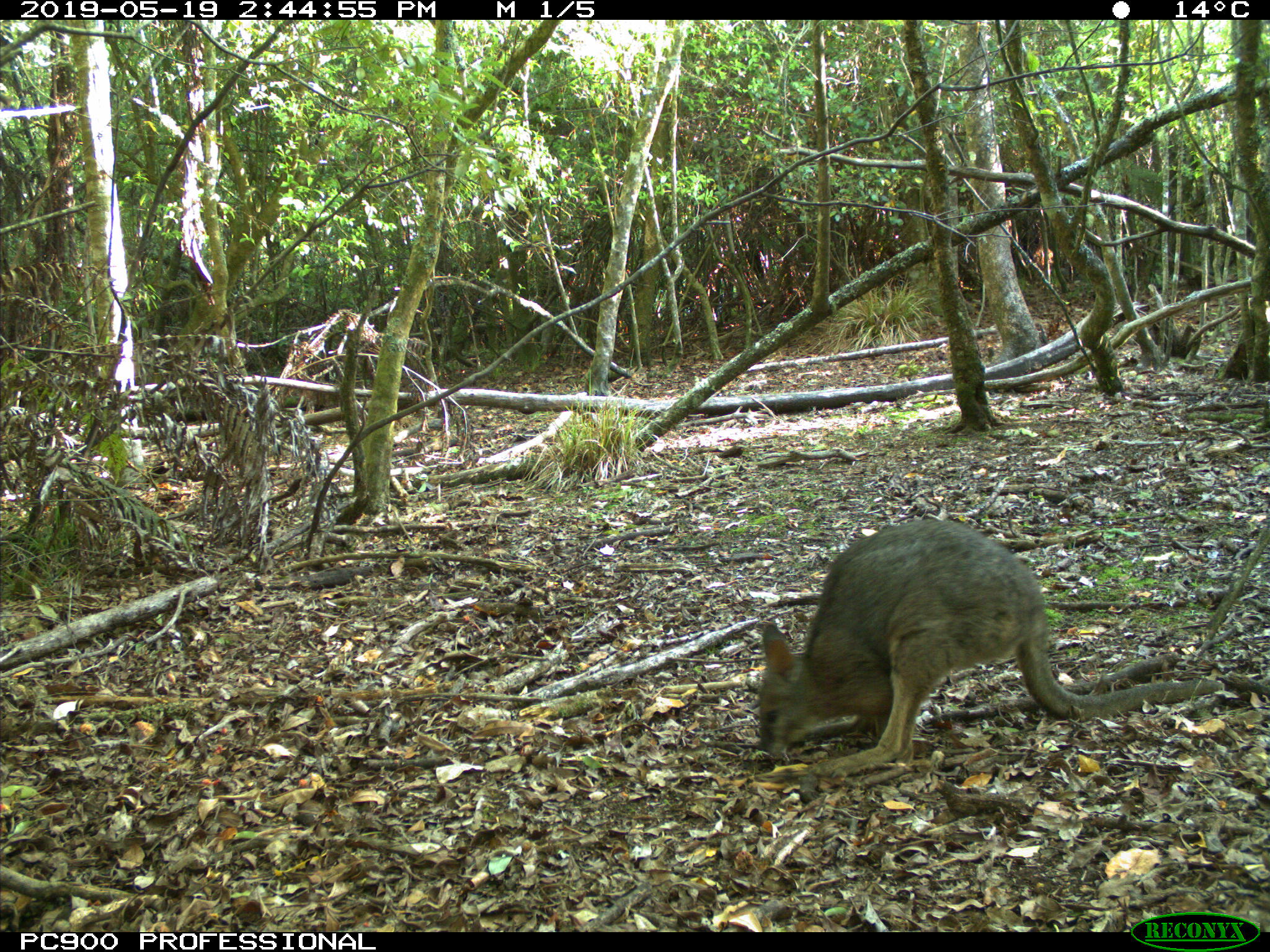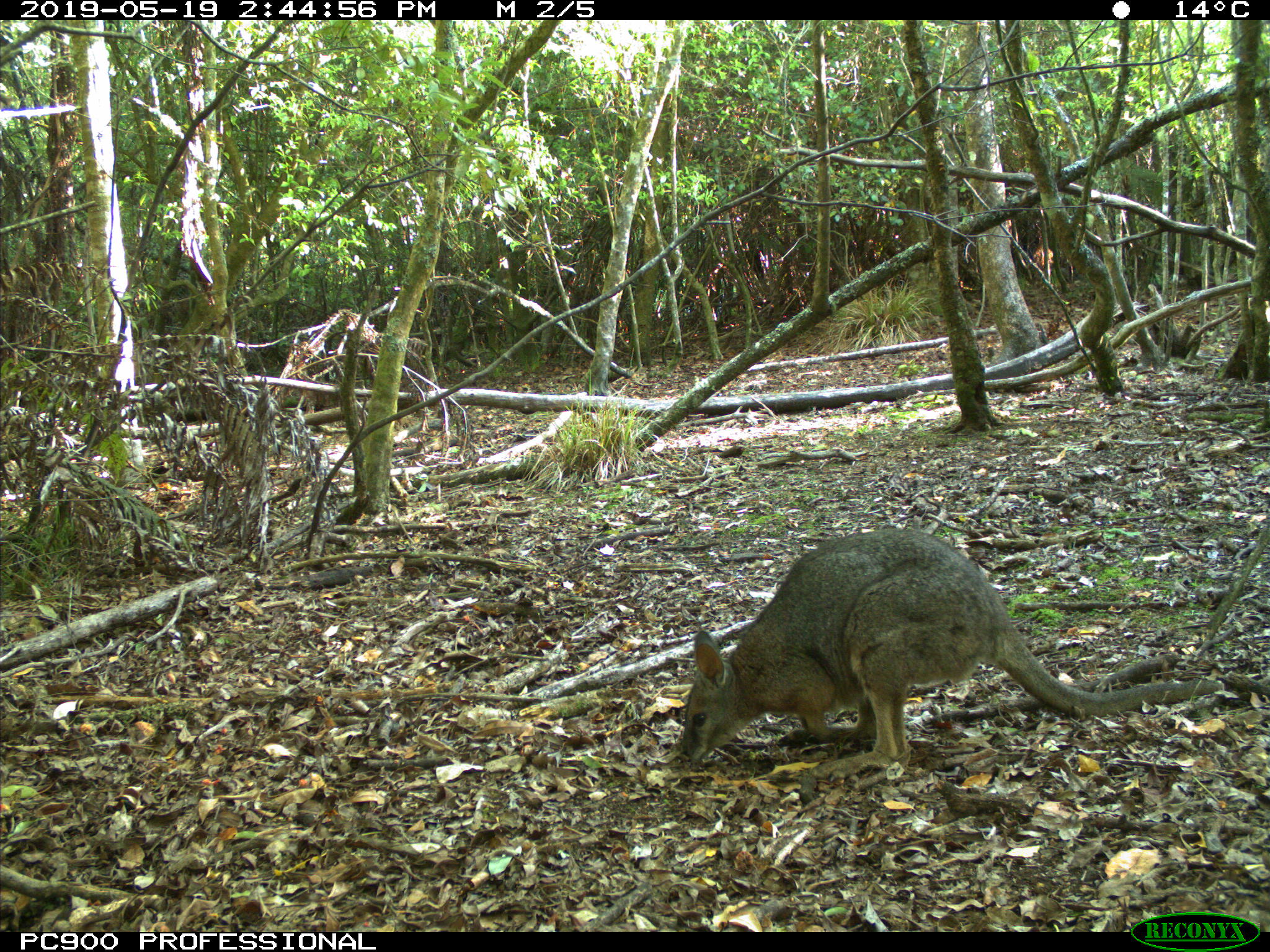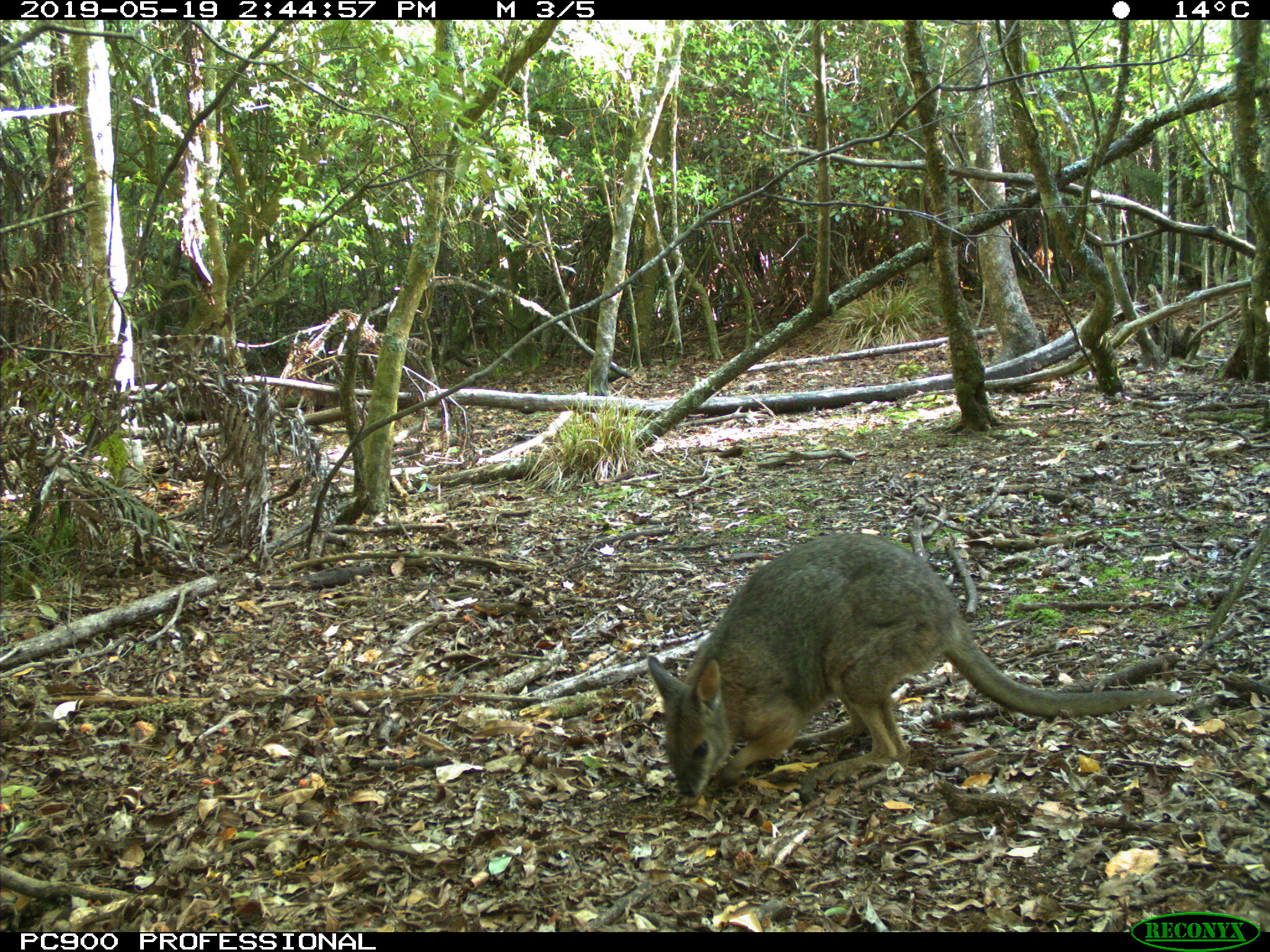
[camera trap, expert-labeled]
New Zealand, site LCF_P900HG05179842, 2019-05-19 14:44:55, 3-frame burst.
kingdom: Animalia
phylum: Chordata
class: Mammalia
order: Diprotodontia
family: Macropodidae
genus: Notamacropus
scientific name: Notamacropus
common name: wallaby